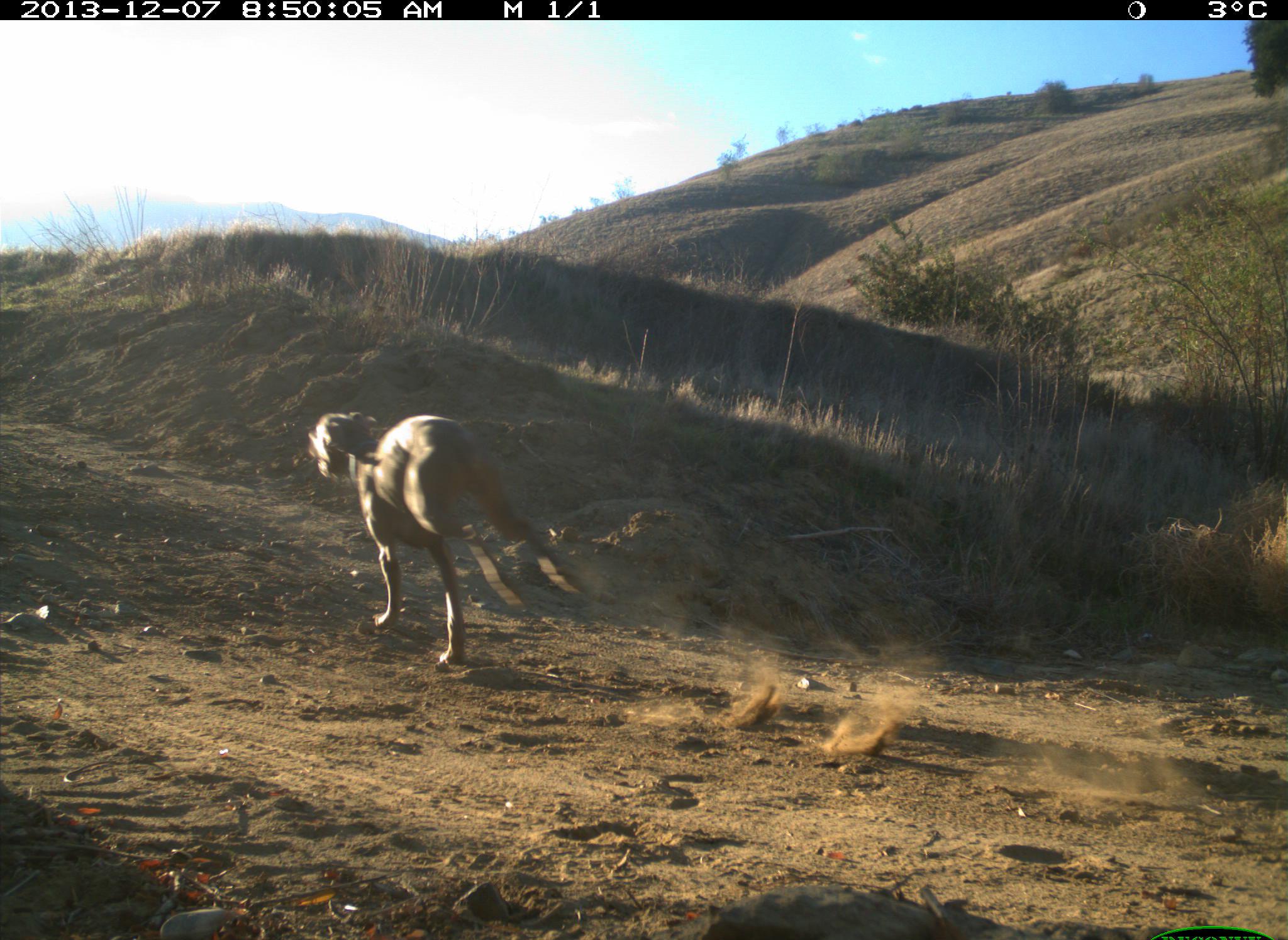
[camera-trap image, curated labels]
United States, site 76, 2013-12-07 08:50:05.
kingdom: Animalia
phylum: Chordata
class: Mammalia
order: Carnivora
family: Canidae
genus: Canis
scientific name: Canis familiaris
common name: domestic dog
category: dog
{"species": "dog (domestic dog) (Canis familiaris)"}